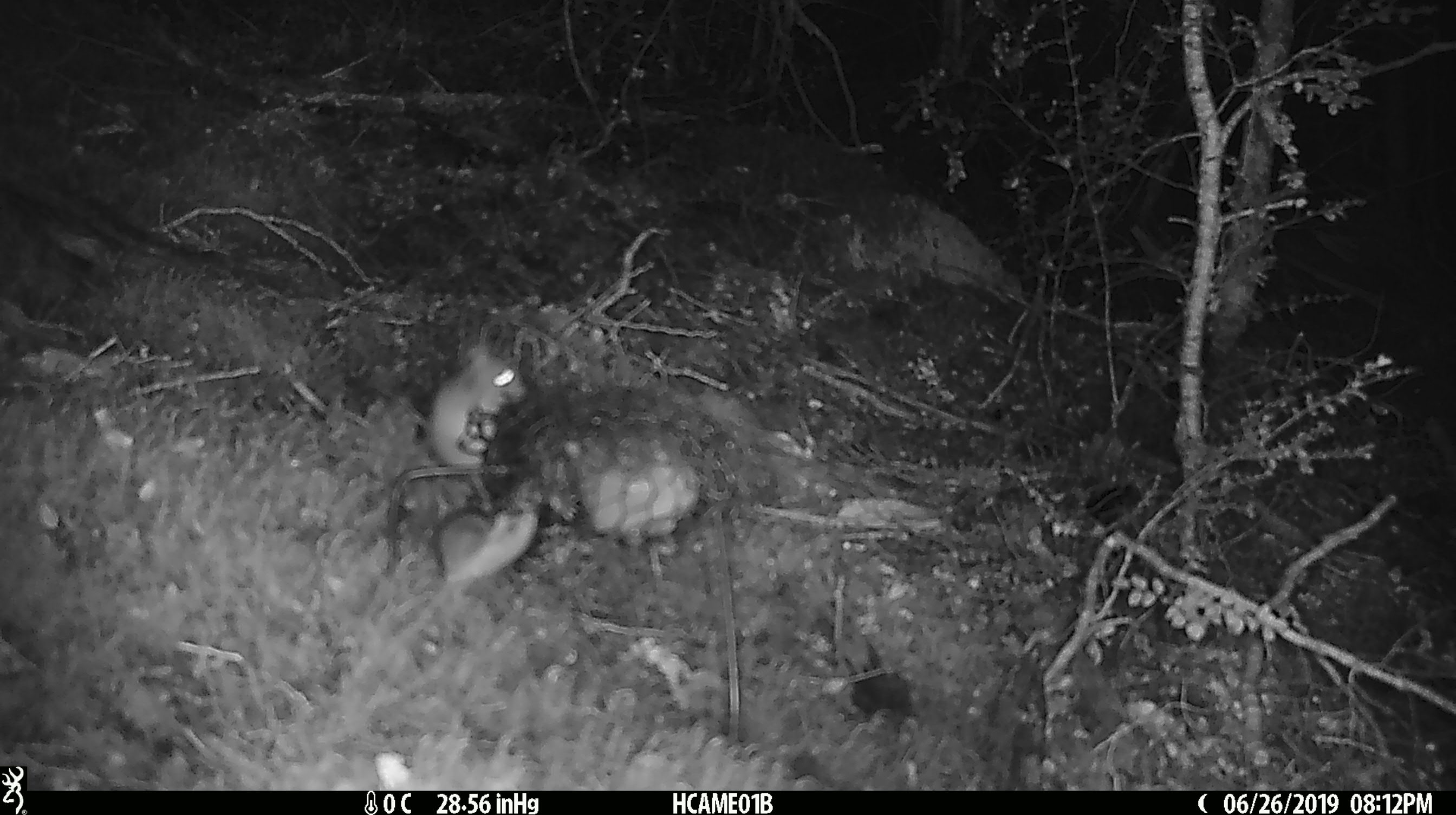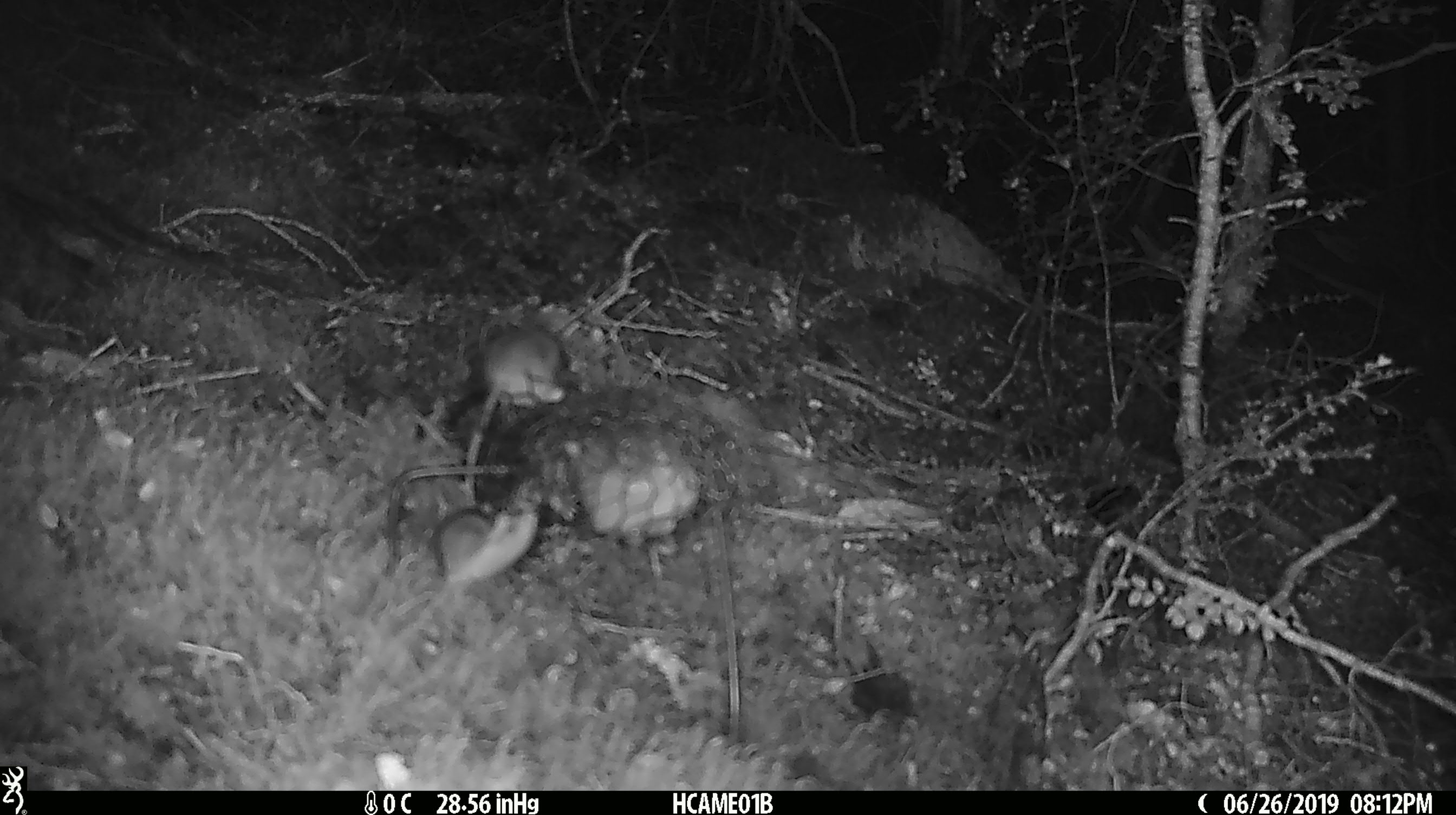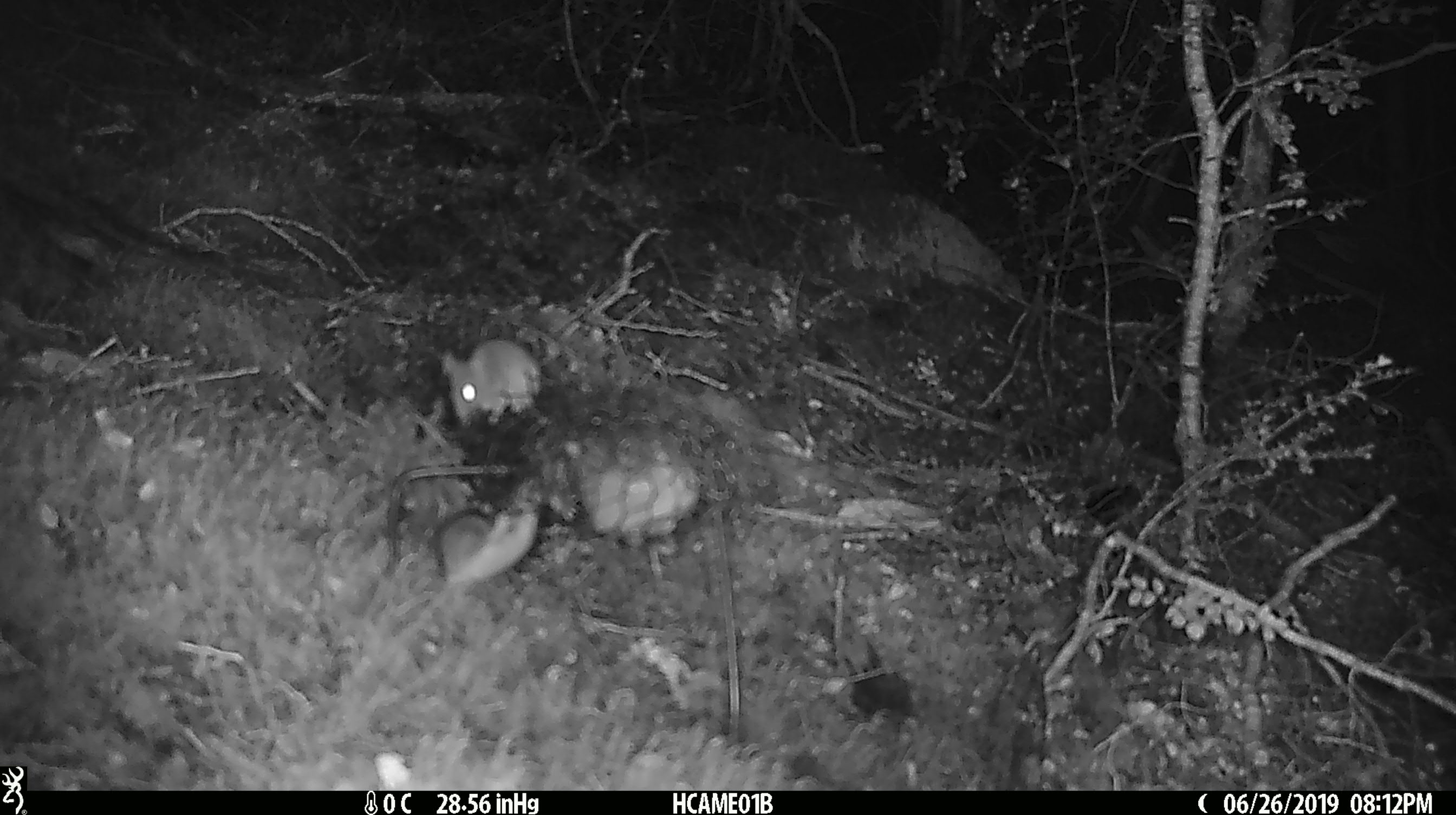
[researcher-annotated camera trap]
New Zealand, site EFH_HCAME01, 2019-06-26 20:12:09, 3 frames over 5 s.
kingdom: Animalia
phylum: Chordata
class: Mammalia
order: Rodentia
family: Muridae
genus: Mus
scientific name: Mus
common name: mouse